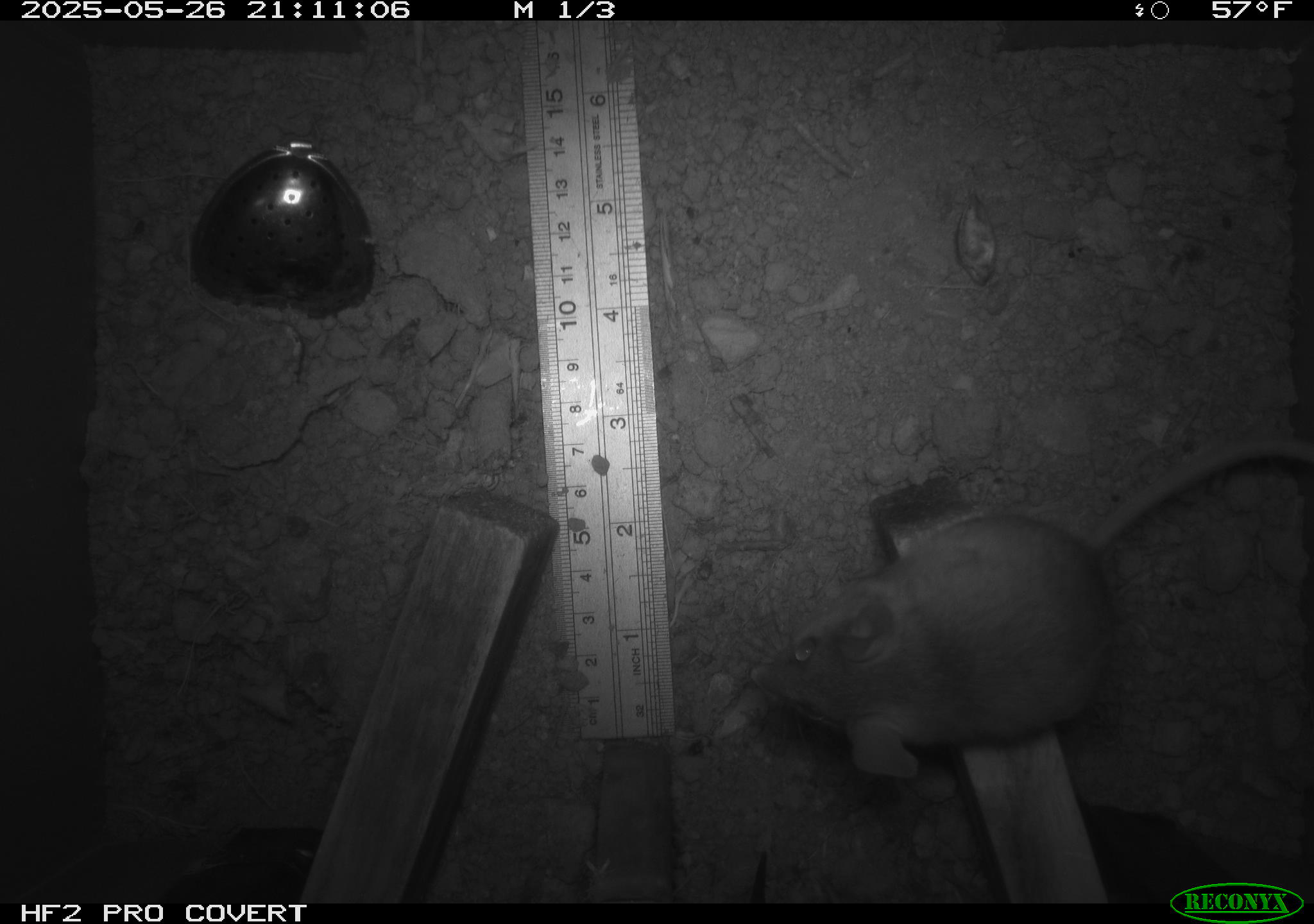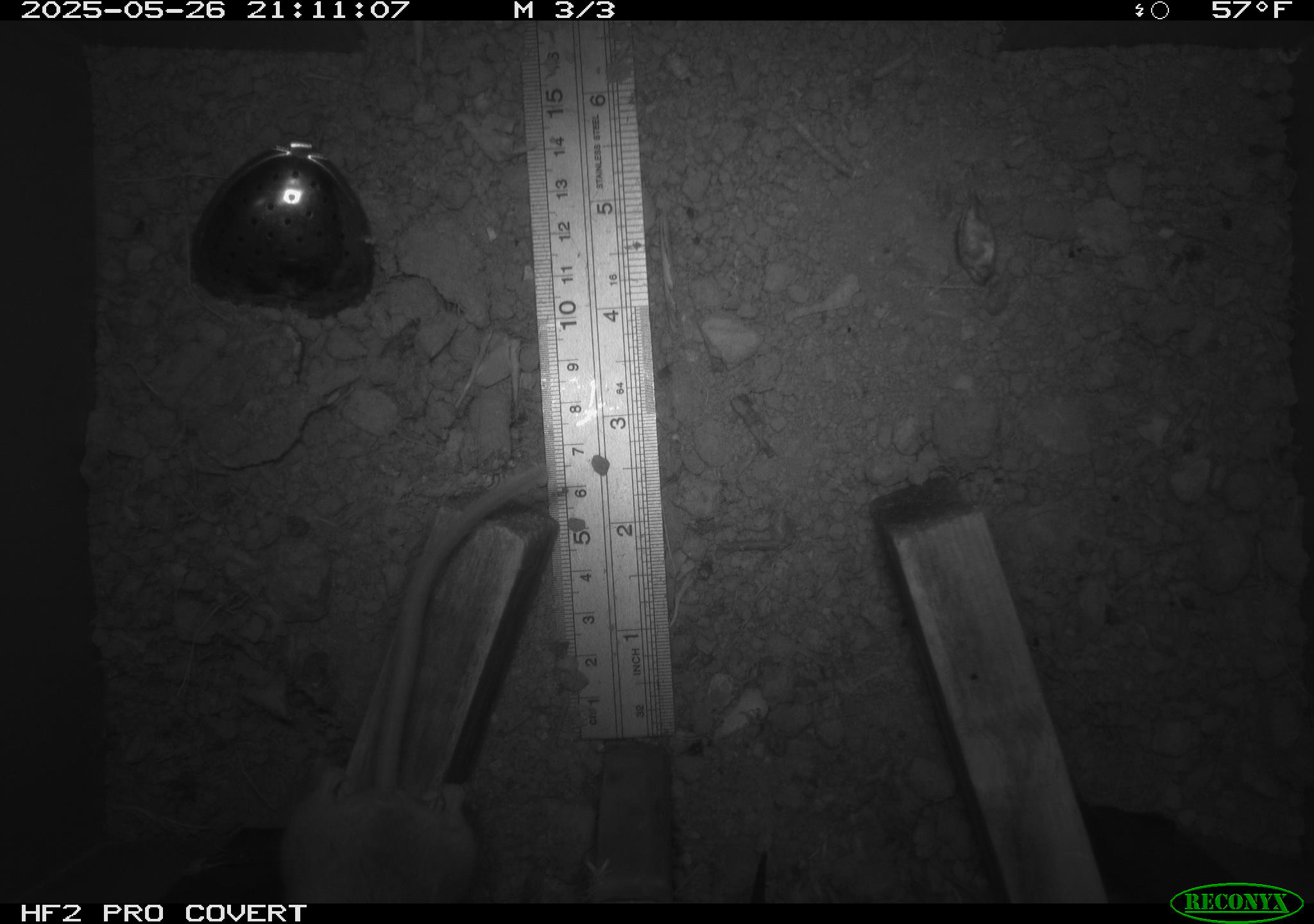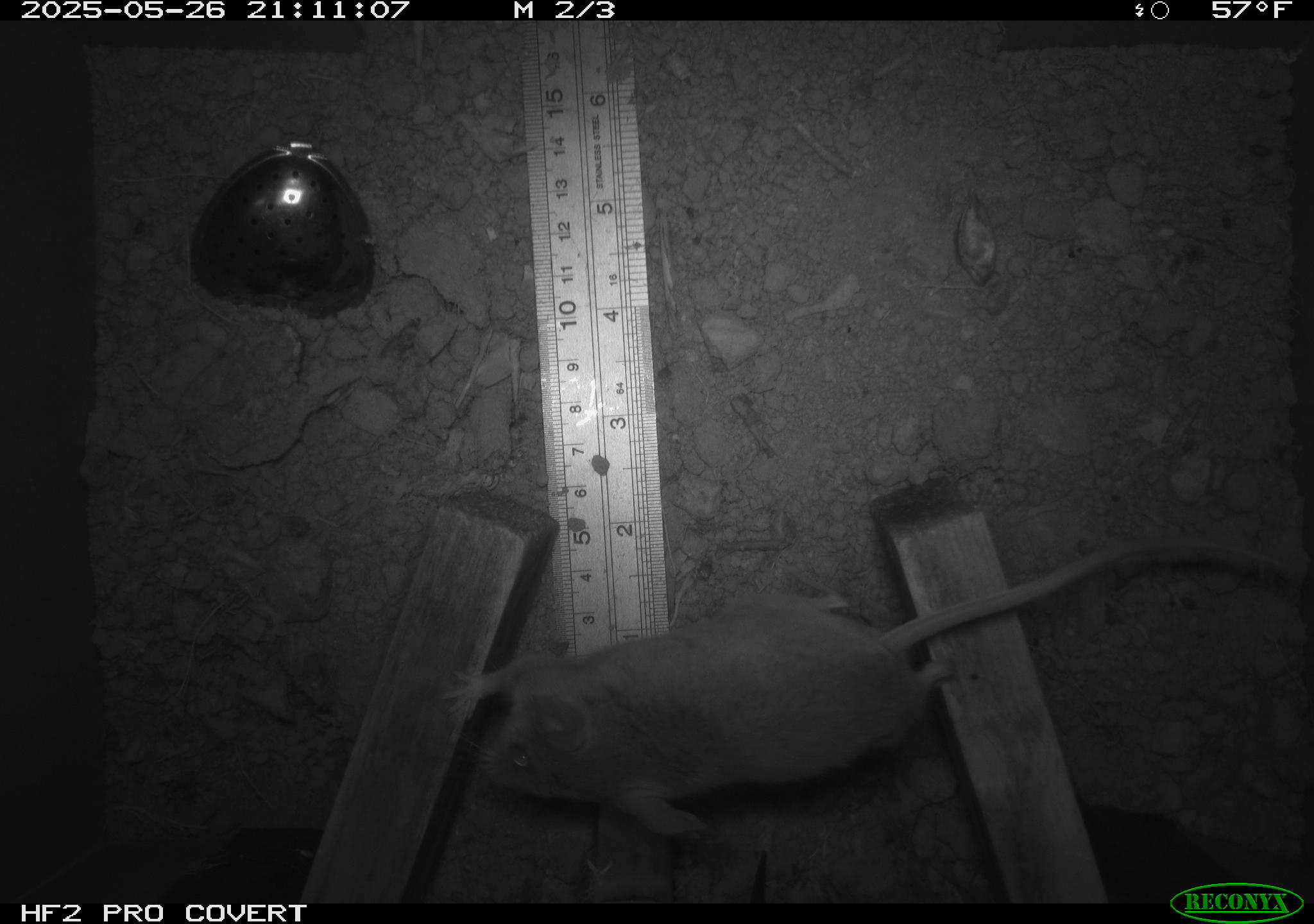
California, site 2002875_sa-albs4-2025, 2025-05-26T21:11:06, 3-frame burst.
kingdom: Animalia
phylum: Chordata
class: Mammalia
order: Rodentia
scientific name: Rodentia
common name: mouse species